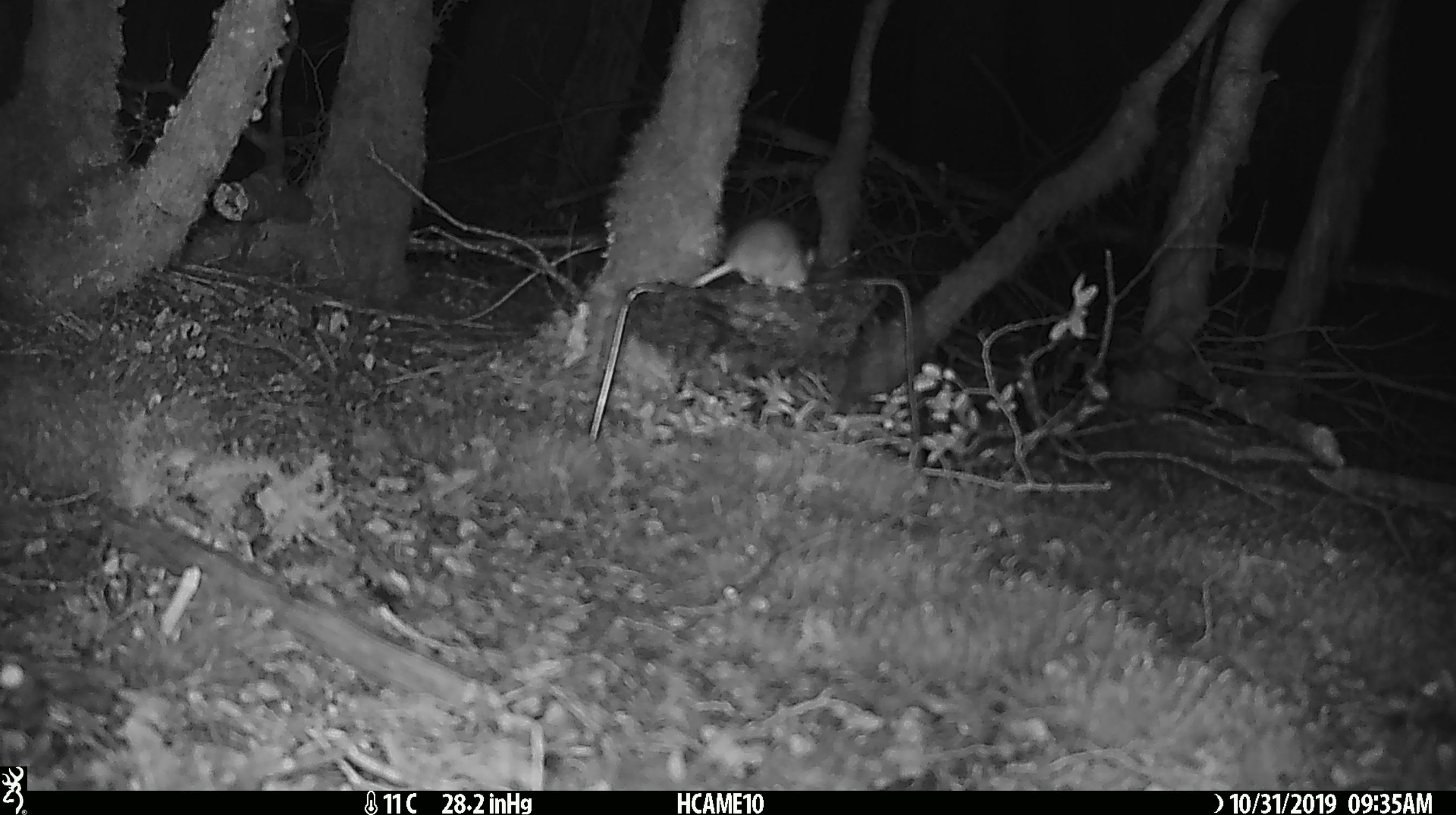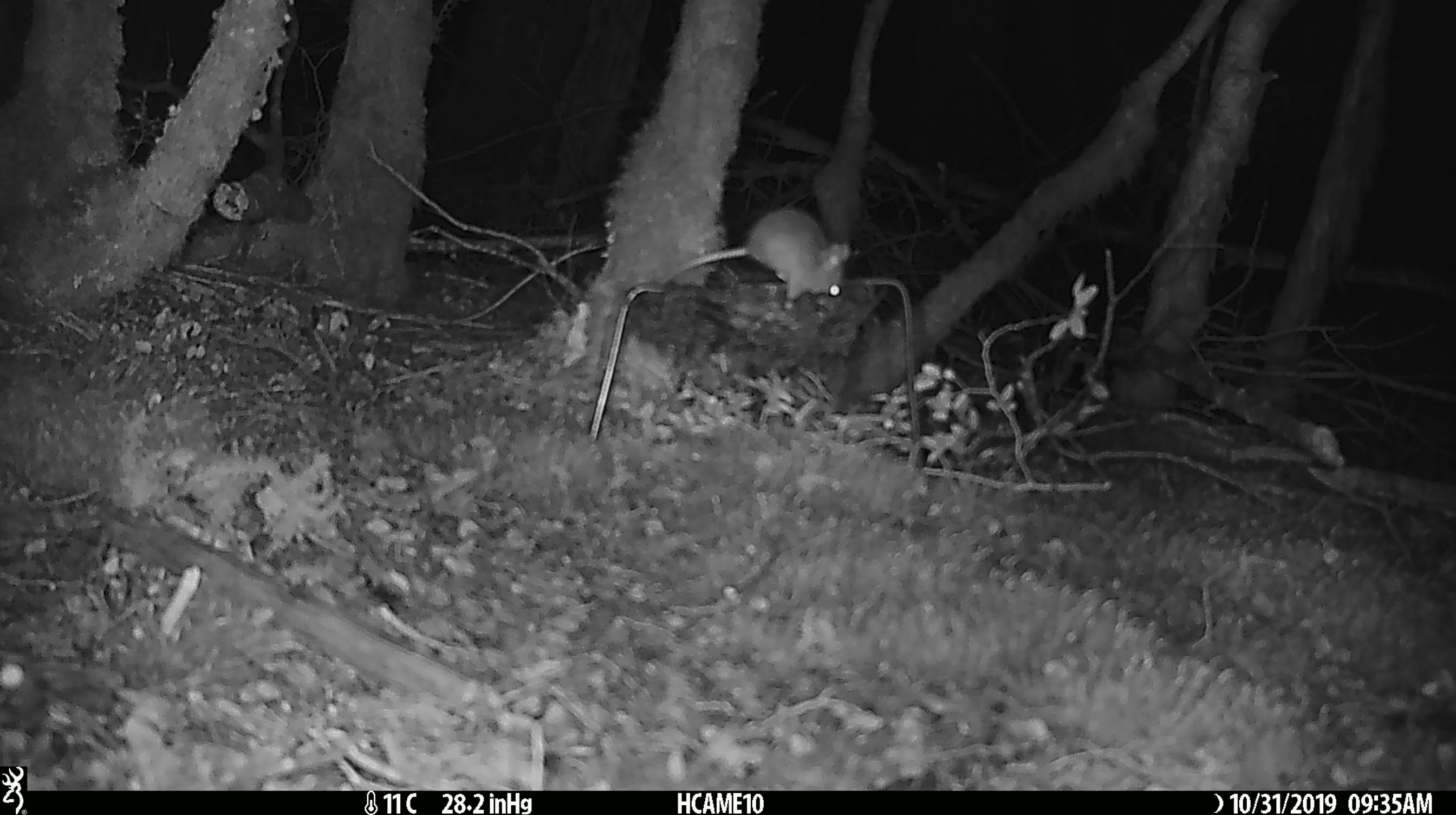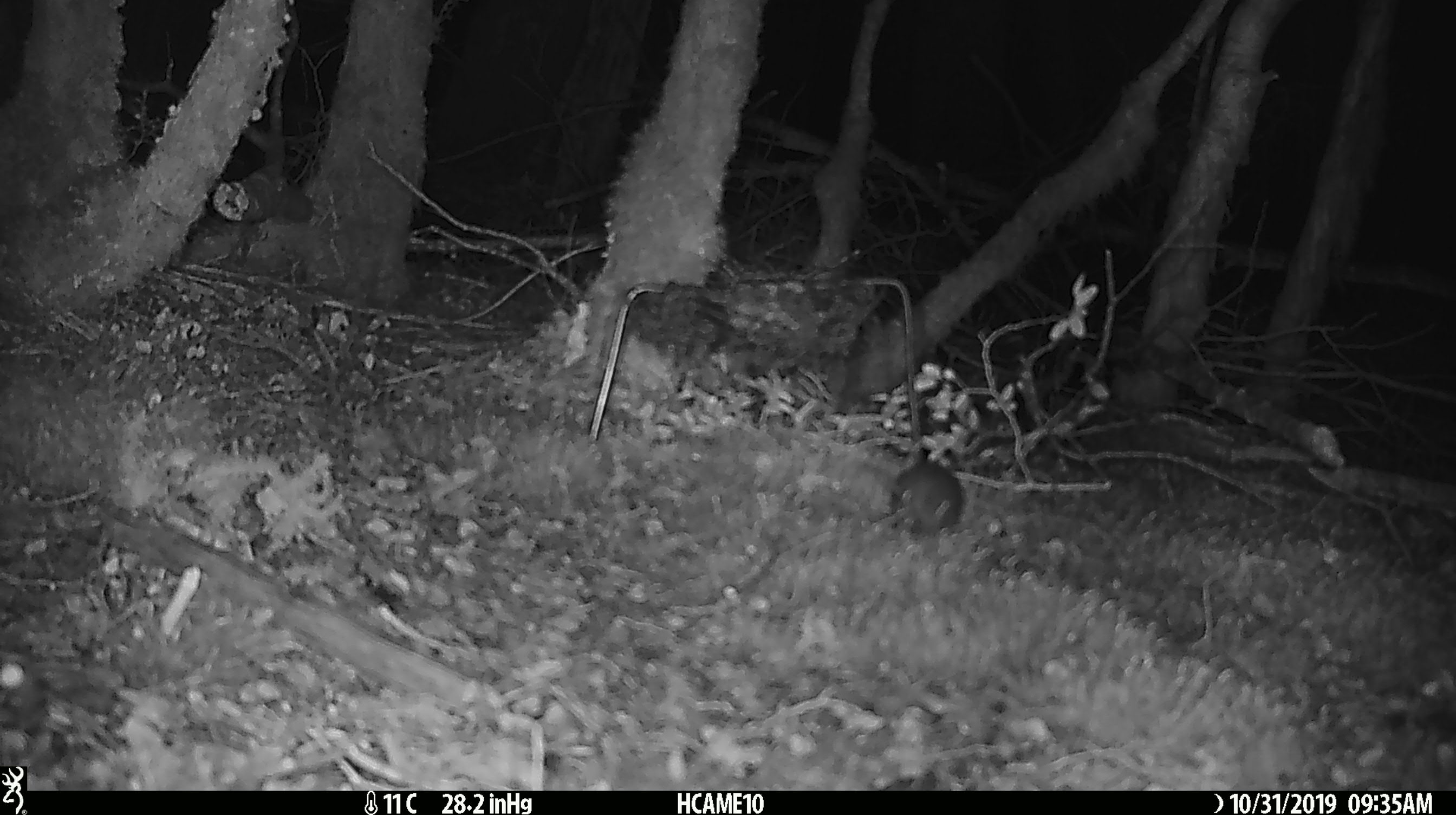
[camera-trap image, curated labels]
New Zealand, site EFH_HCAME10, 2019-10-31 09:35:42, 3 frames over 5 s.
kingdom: Animalia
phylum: Chordata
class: Mammalia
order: Rodentia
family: Muridae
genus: Mus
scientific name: Mus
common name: mouse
Mouse (Mus).